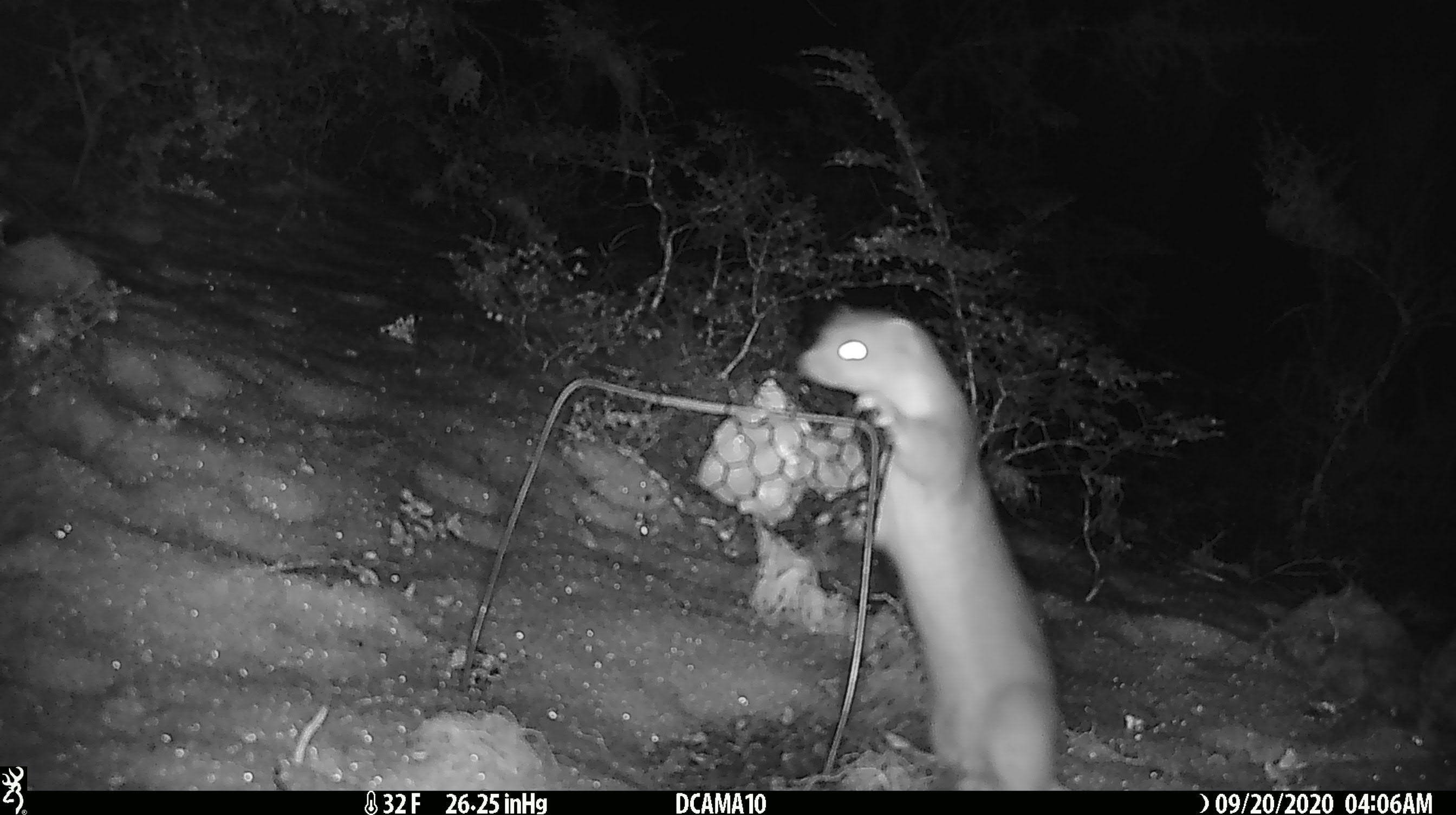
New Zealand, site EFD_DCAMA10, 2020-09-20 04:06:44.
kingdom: Animalia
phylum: Chordata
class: Mammalia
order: Carnivora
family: Mustelidae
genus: Mustela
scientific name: Mustela erminea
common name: stoat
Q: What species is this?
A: Stoat (Mustela erminea).